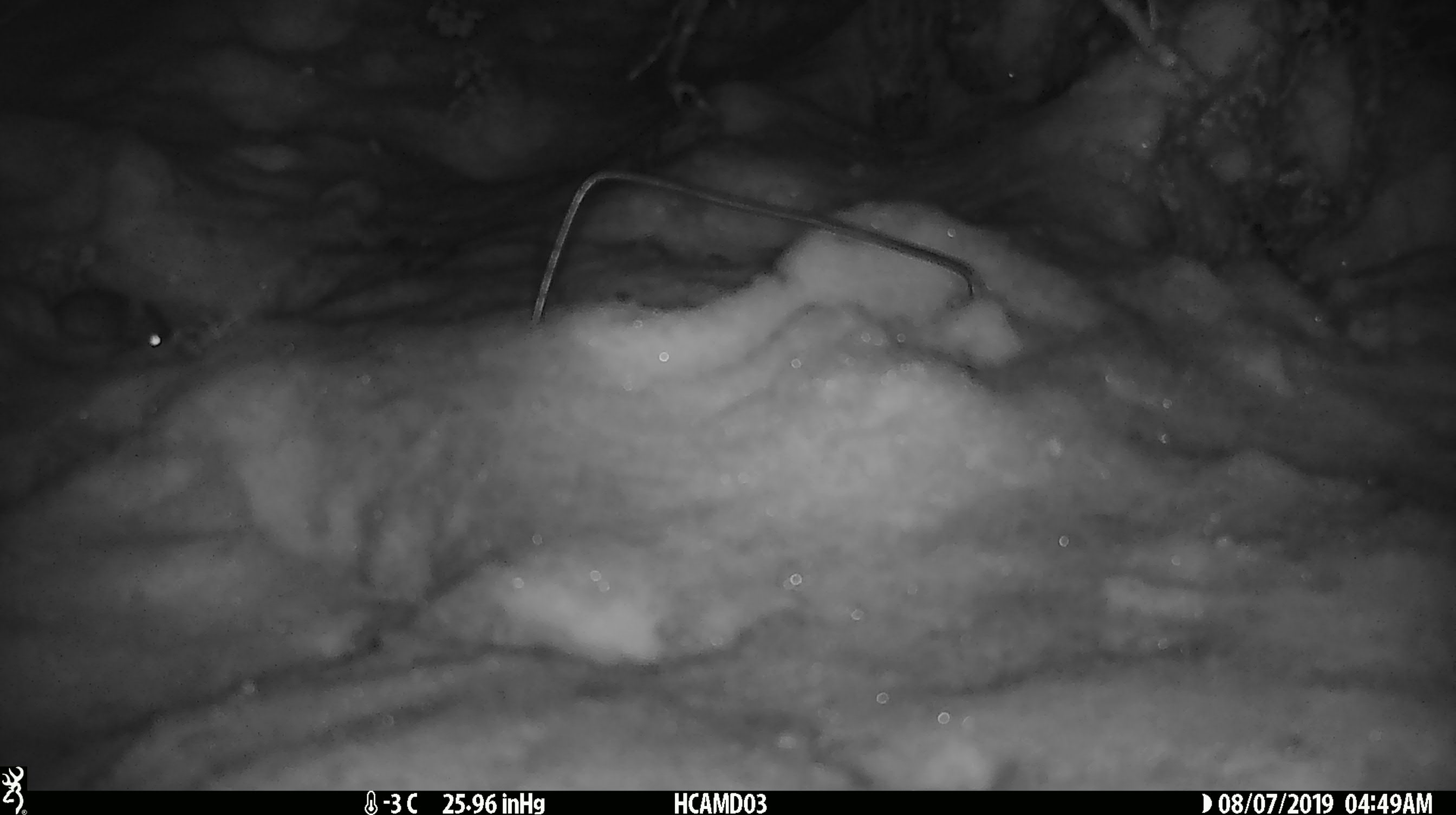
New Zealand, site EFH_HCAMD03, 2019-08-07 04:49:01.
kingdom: Animalia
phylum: Chordata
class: Mammalia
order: Rodentia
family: Muridae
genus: Mus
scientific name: Mus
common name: mouse